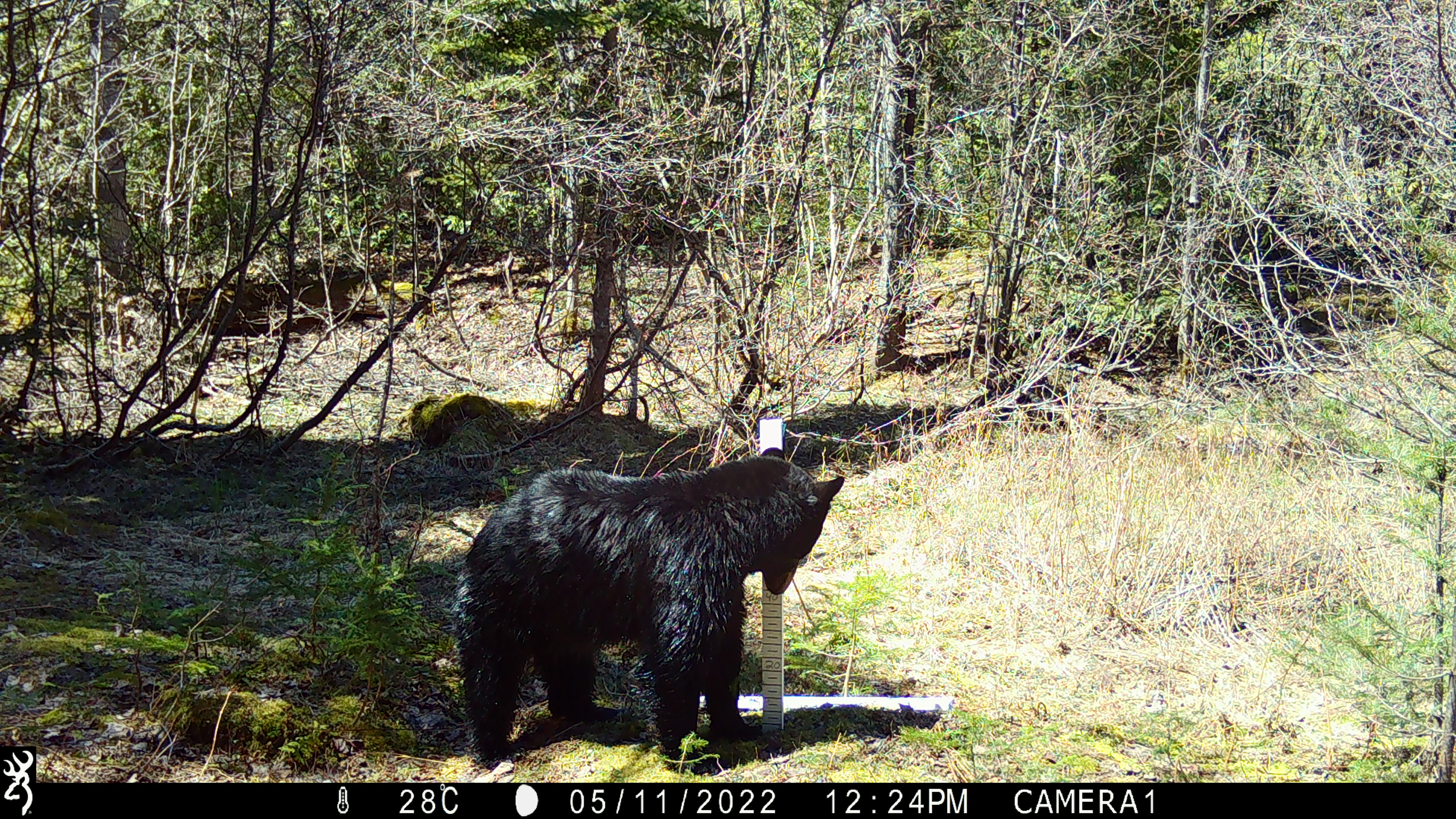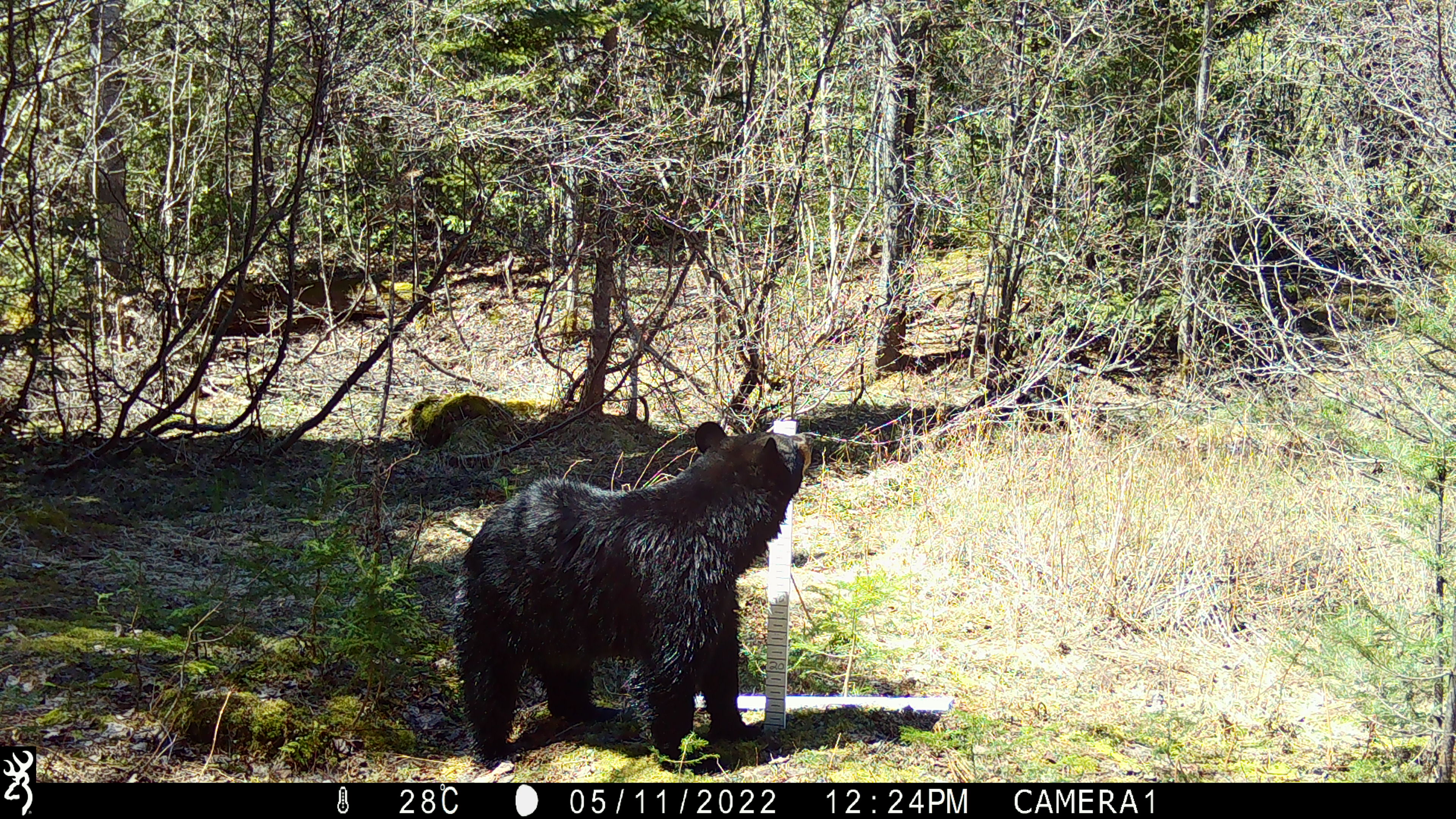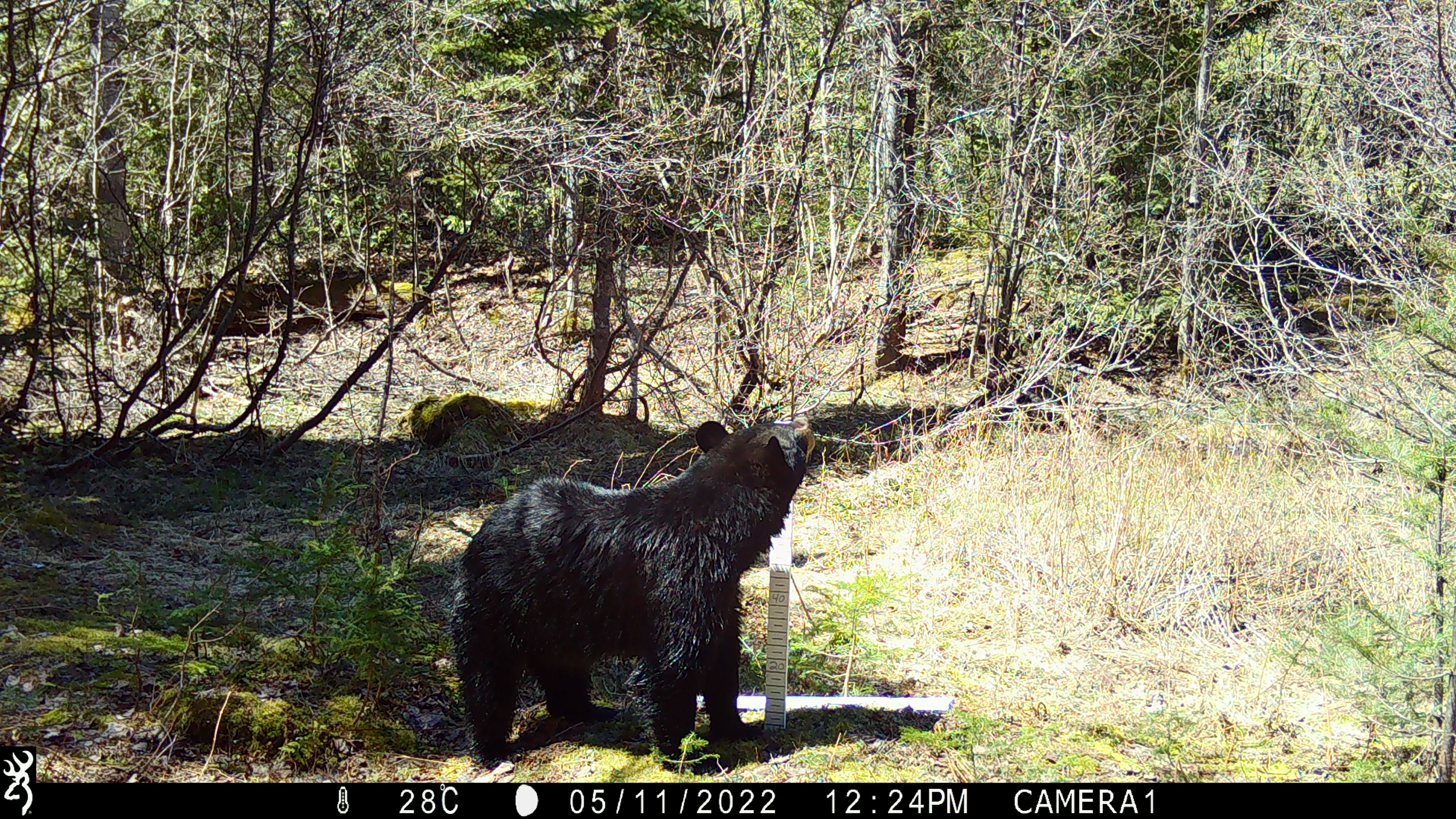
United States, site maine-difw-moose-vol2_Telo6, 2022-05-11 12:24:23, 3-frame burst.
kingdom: Animalia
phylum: Chordata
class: Mammalia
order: Carnivora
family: Ursidae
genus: Ursus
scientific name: Ursus americanus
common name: black bear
Black bear (Ursus americanus).